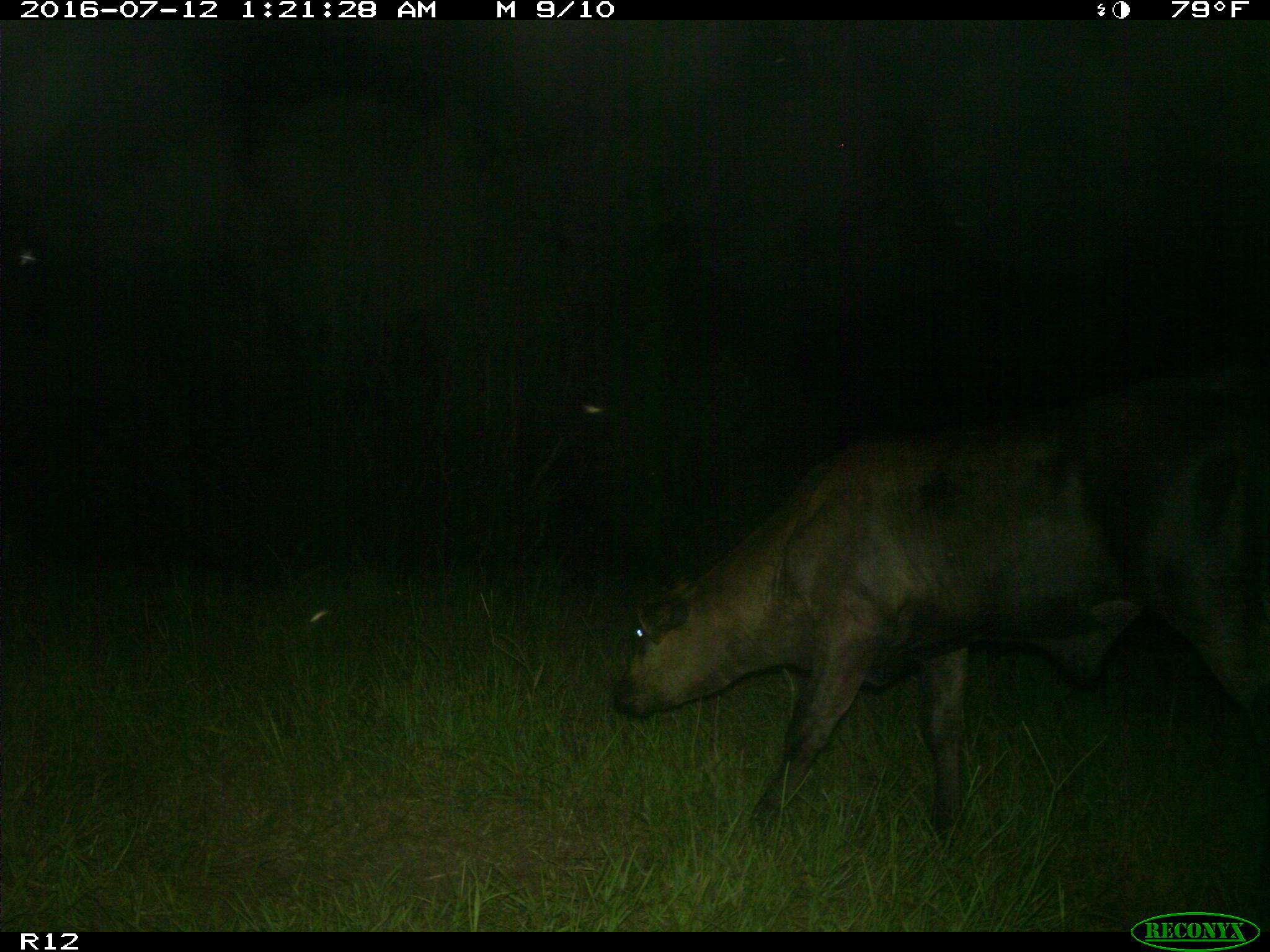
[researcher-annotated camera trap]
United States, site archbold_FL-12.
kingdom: Animalia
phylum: Chordata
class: Mammalia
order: Artiodactyla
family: Bovidae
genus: Bos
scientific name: Bos taurus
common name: domestic cow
Bos taurus (domestic cow).